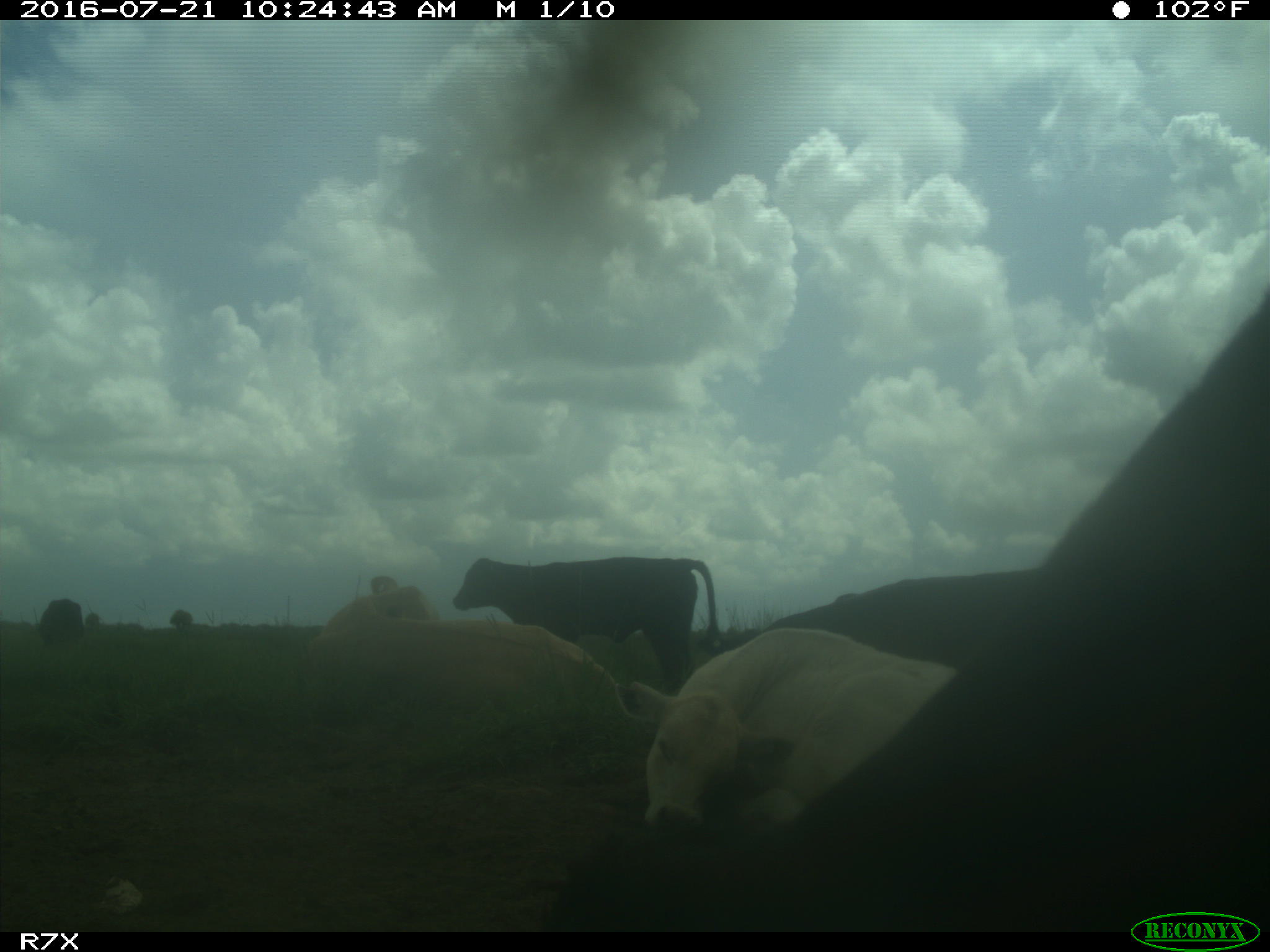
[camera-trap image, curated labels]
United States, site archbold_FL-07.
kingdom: Animalia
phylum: Chordata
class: Mammalia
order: Artiodactyla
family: Bovidae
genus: Bos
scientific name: Bos taurus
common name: domestic cow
Bos taurus (domestic cow).